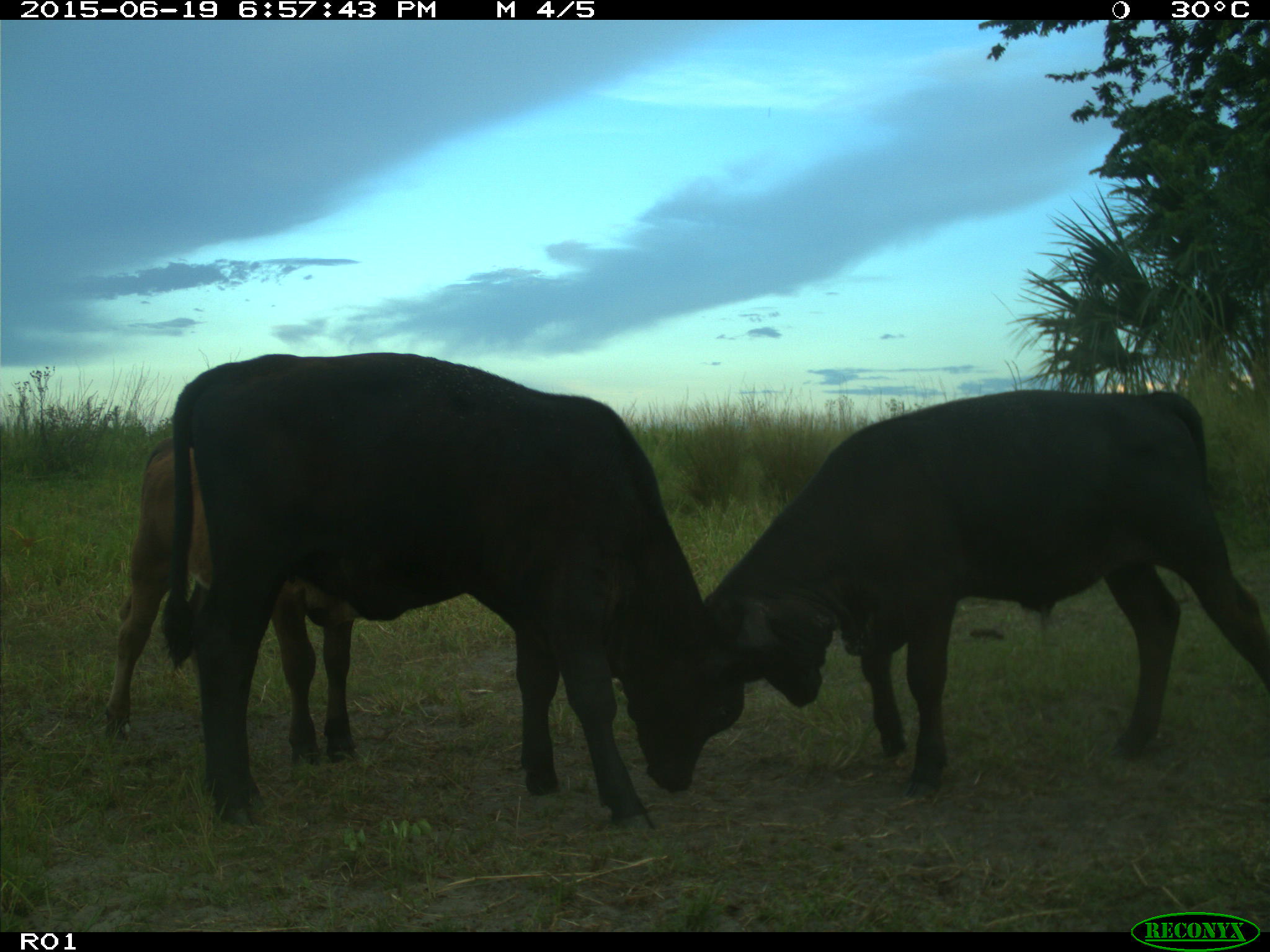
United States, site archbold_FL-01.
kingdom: Animalia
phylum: Chordata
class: Mammalia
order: Artiodactyla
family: Bovidae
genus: Bos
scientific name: Bos taurus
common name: domestic cow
Bos taurus (domestic cow).